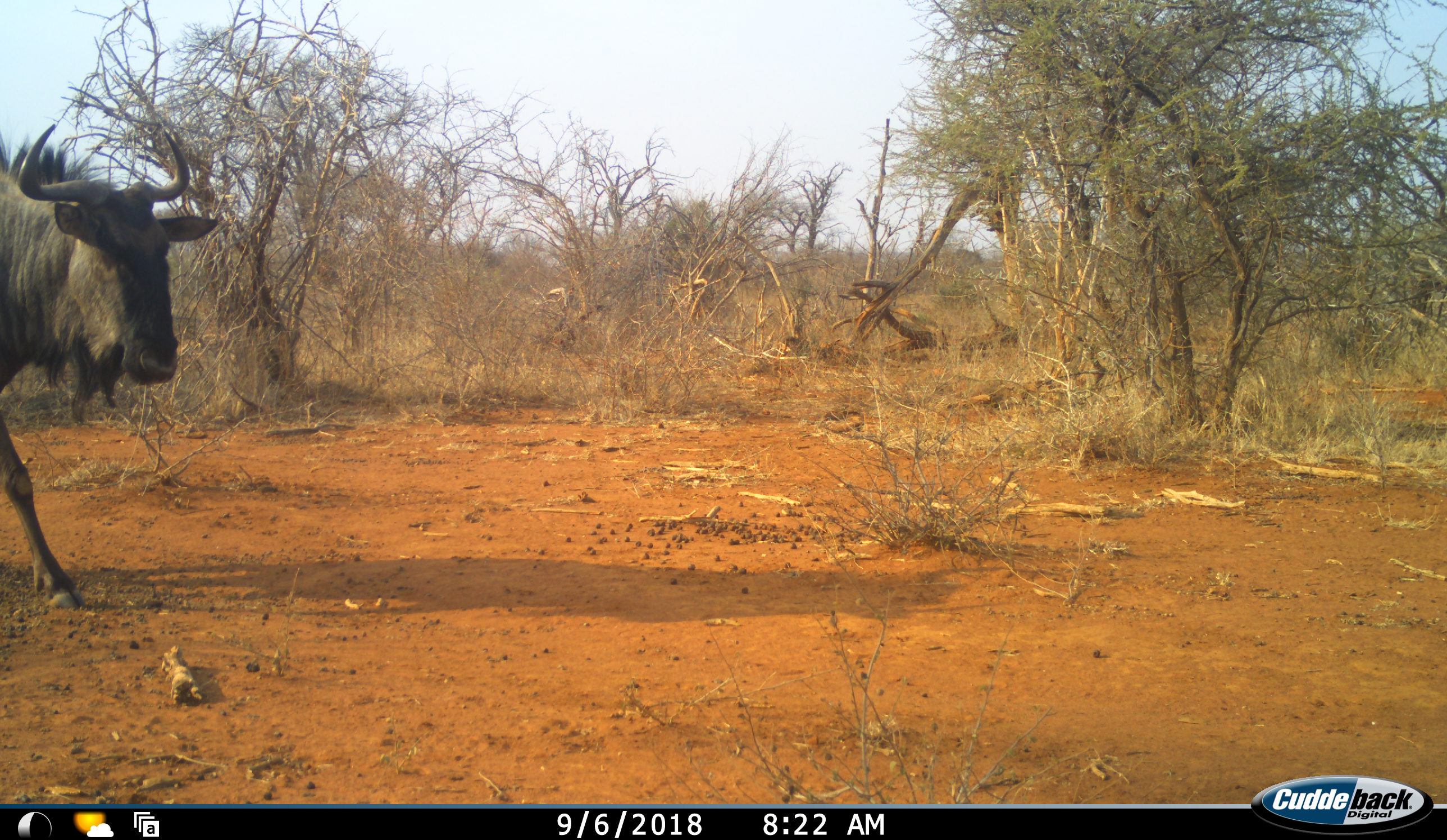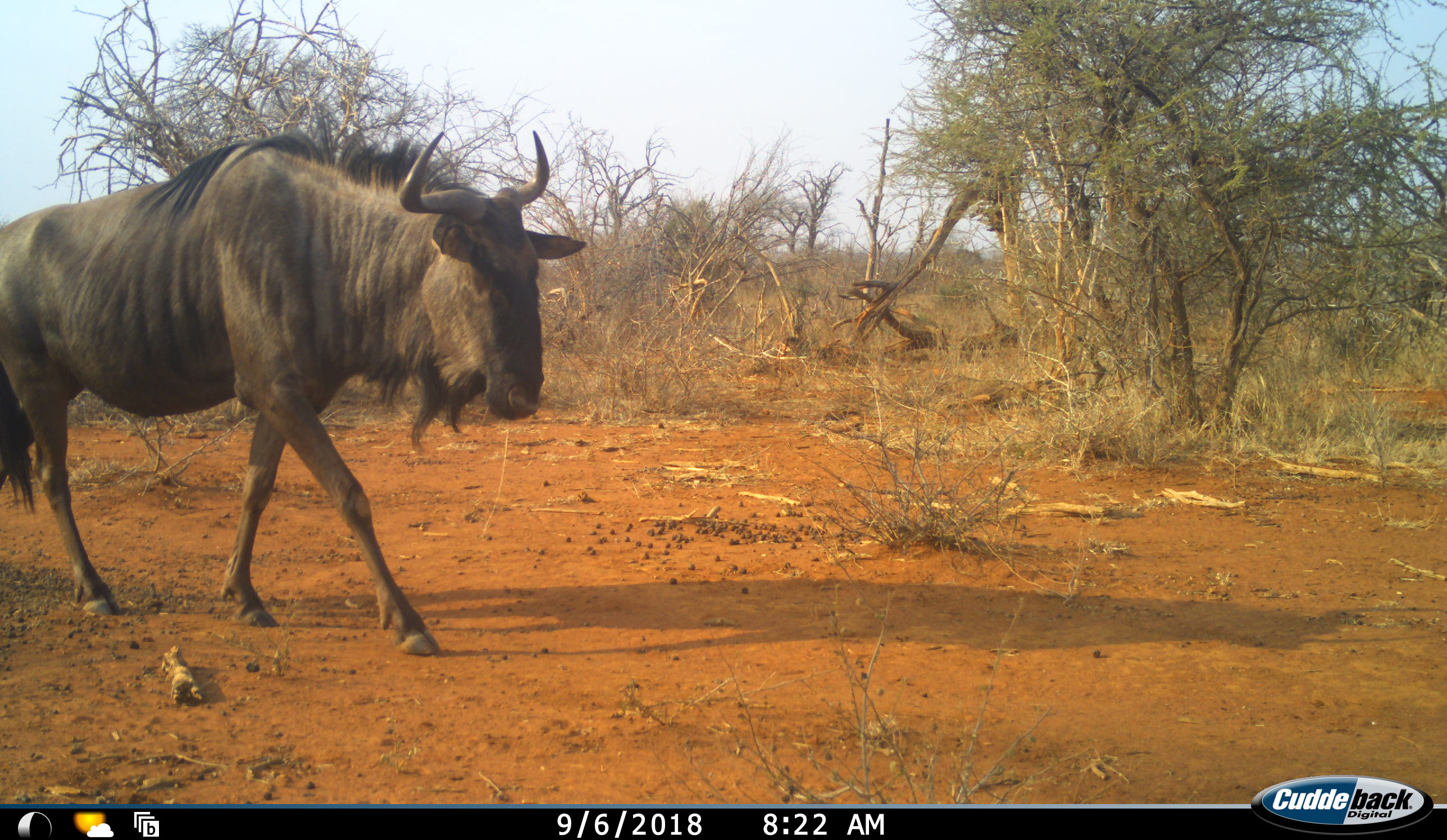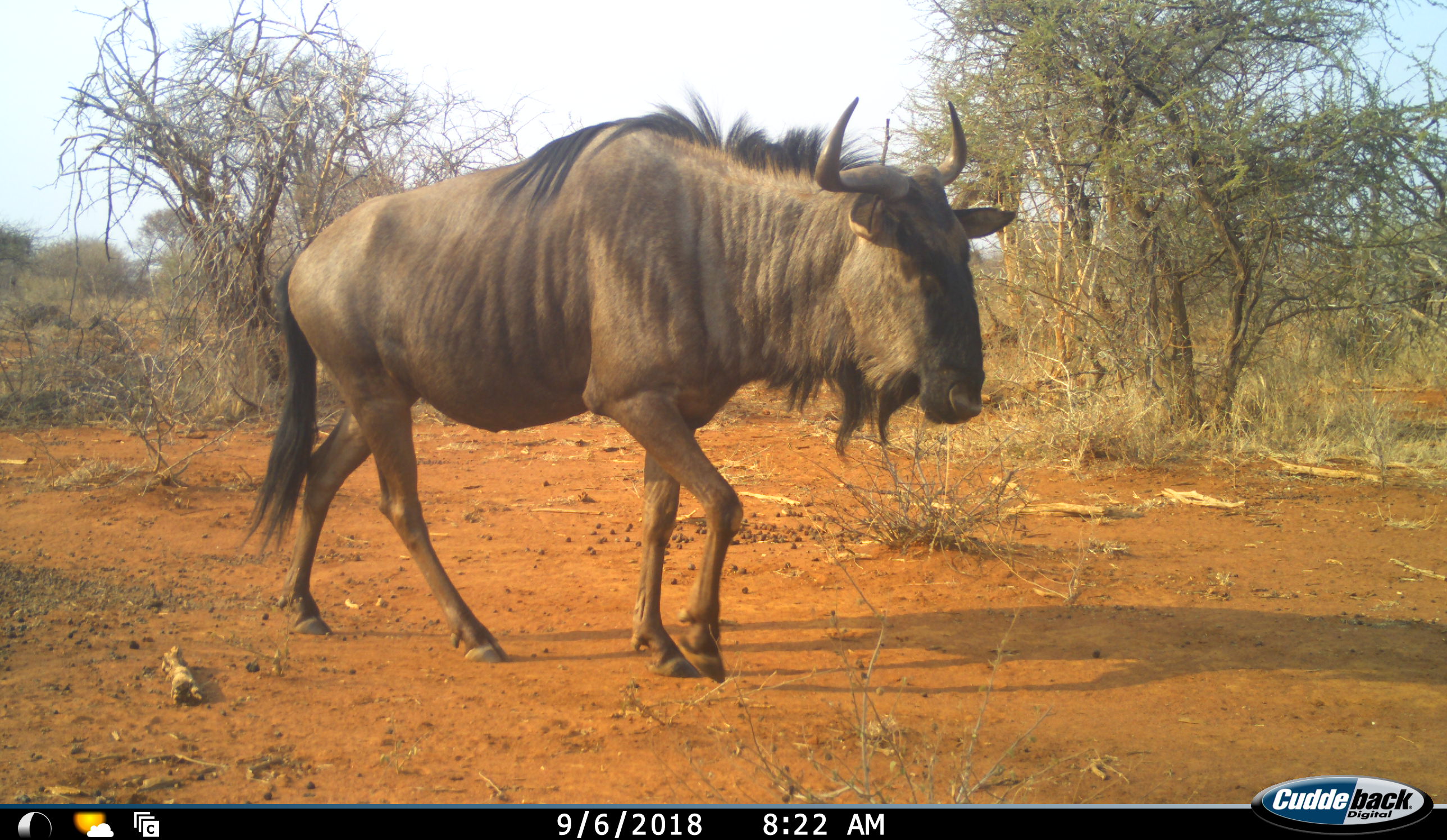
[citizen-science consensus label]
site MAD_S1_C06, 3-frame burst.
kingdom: Animalia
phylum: Chordata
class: Mammalia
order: Artiodactyla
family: Bovidae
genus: Connochaetes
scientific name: Connochaetes taurinus taurinus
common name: blue wildebeest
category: wildebeestblue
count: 1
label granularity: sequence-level